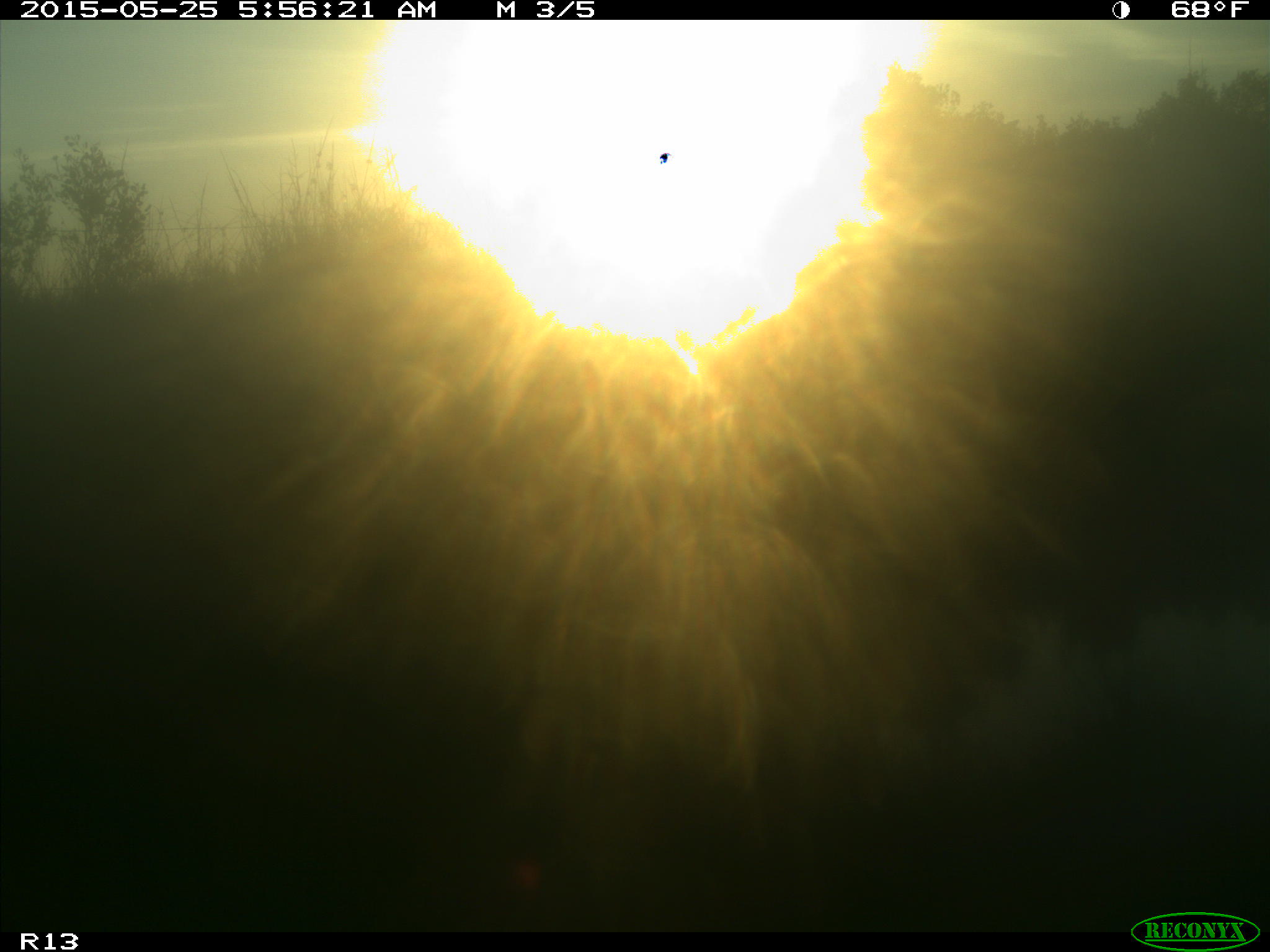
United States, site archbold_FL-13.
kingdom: Animalia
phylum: Chordata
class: Mammalia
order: Artiodactyla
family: Bovidae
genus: Bos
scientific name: Bos taurus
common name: domestic cow